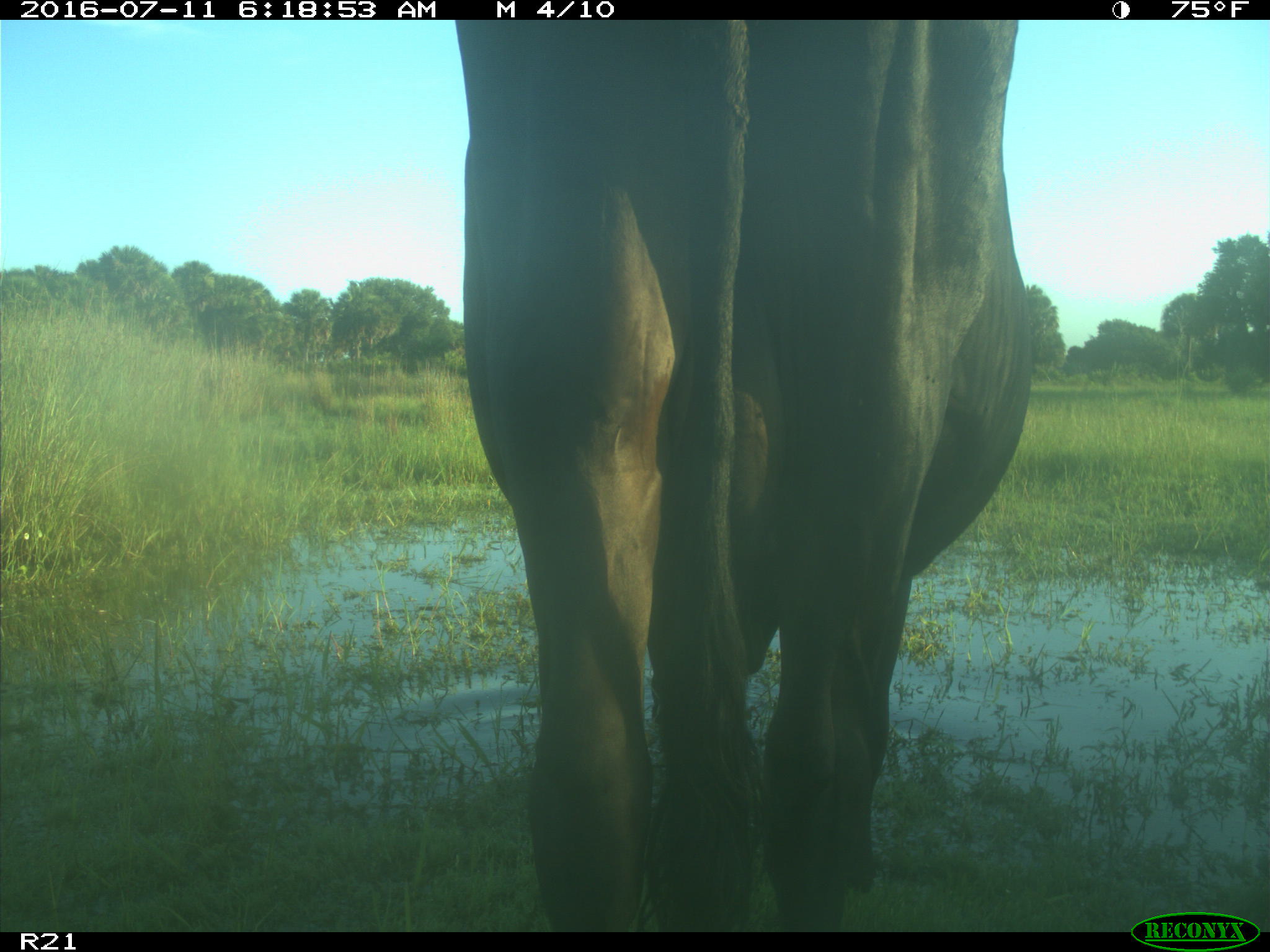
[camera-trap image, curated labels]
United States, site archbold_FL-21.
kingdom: Animalia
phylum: Chordata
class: Mammalia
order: Artiodactyla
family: Bovidae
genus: Bos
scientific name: Bos taurus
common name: domestic cow